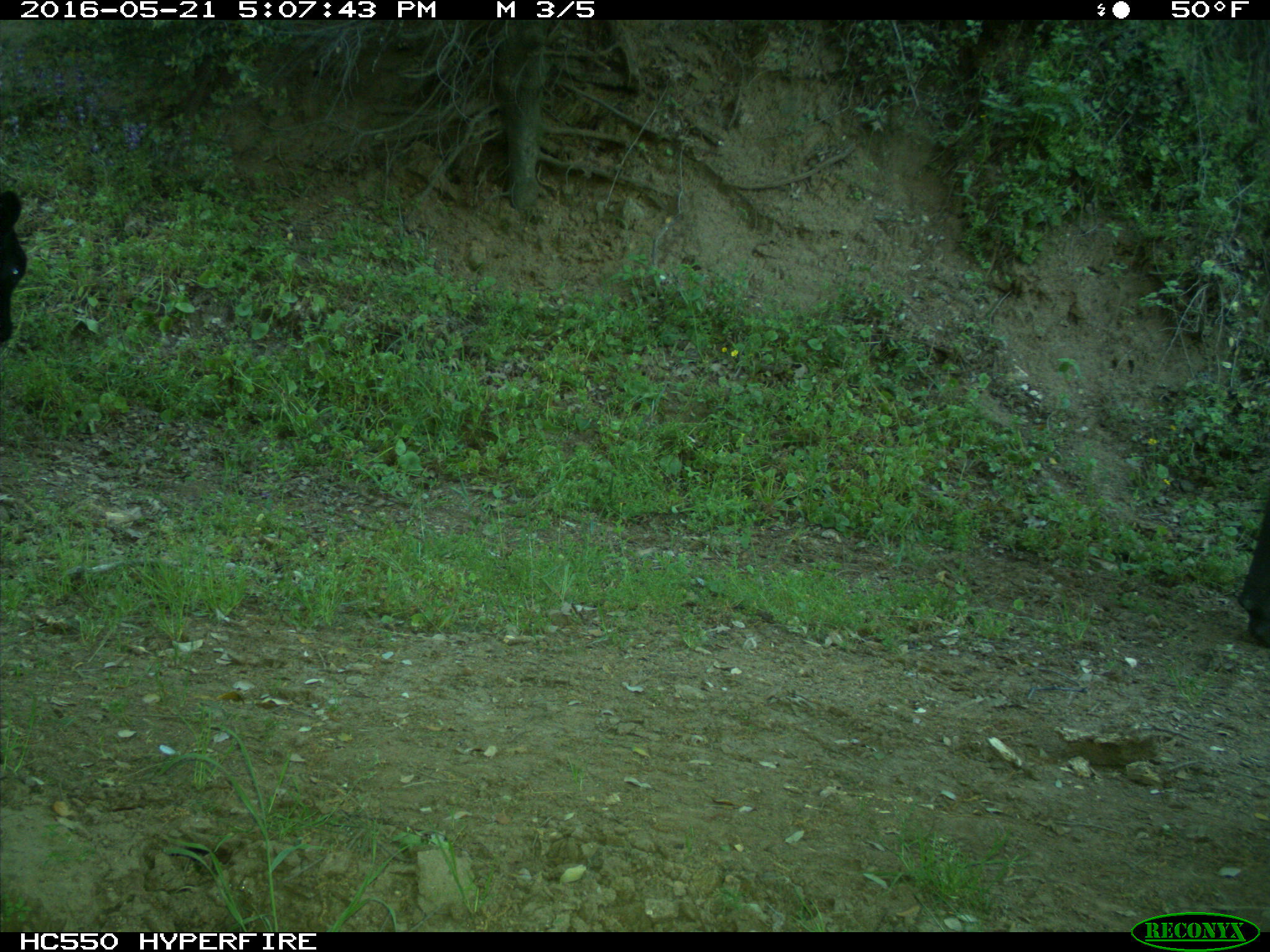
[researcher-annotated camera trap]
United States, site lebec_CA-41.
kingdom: Animalia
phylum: Chordata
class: Mammalia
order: Artiodactyla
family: Bovidae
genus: Bos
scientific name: Bos taurus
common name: domestic cow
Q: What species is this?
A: Bos taurus (domestic cow).